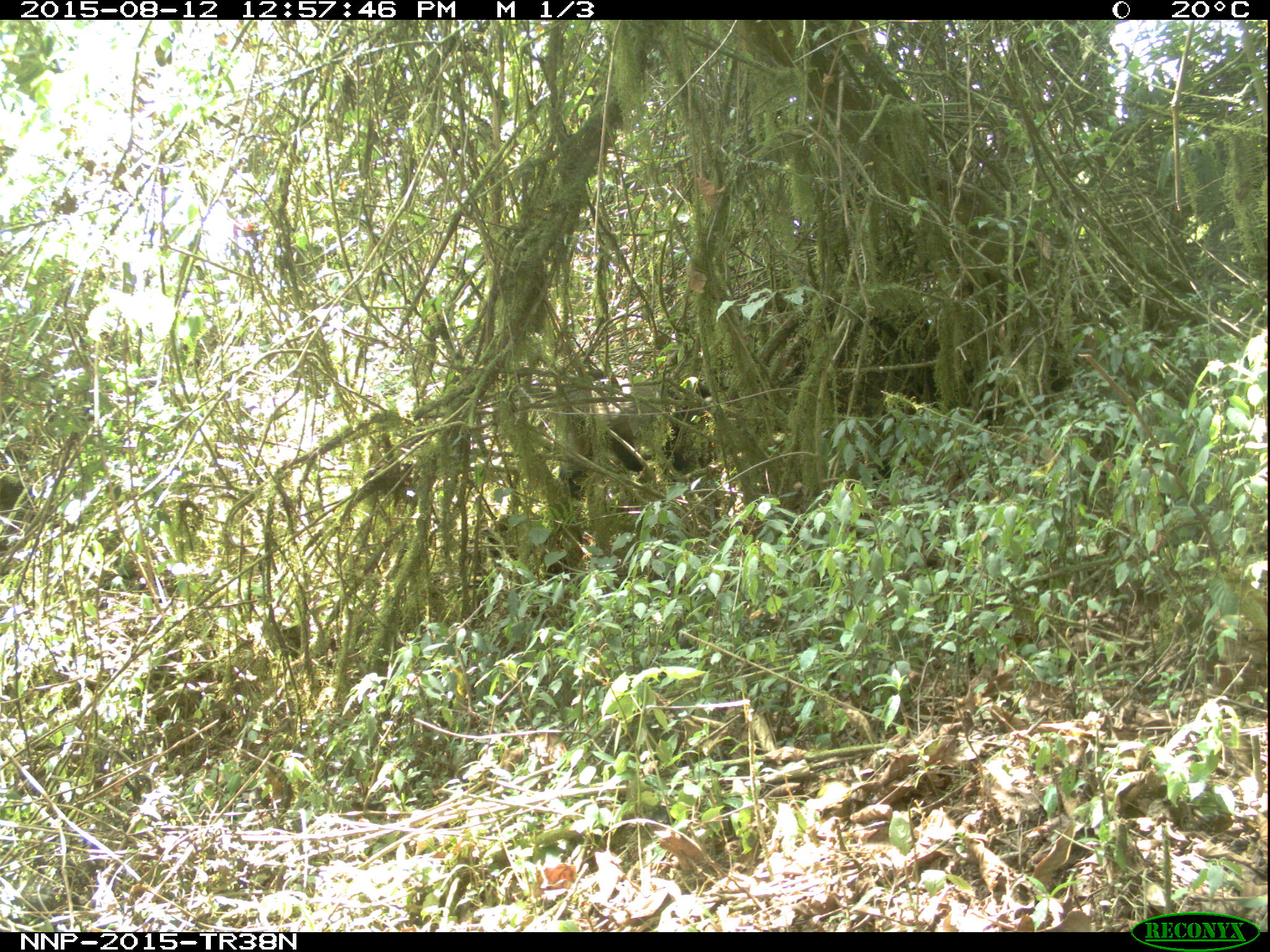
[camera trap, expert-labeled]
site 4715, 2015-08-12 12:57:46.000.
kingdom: Animalia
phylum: Chordata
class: Mammalia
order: Primates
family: Cercopithecidae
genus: Cercopithecus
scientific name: Cercopithecus mitis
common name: blue monkey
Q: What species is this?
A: Cercopithecus mitis (blue monkey).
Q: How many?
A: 1.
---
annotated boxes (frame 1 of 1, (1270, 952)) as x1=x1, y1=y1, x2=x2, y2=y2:
cercopithecus mitis: x1=556, y1=380, x2=715, y2=501; x1=522, y1=369, x2=663, y2=500